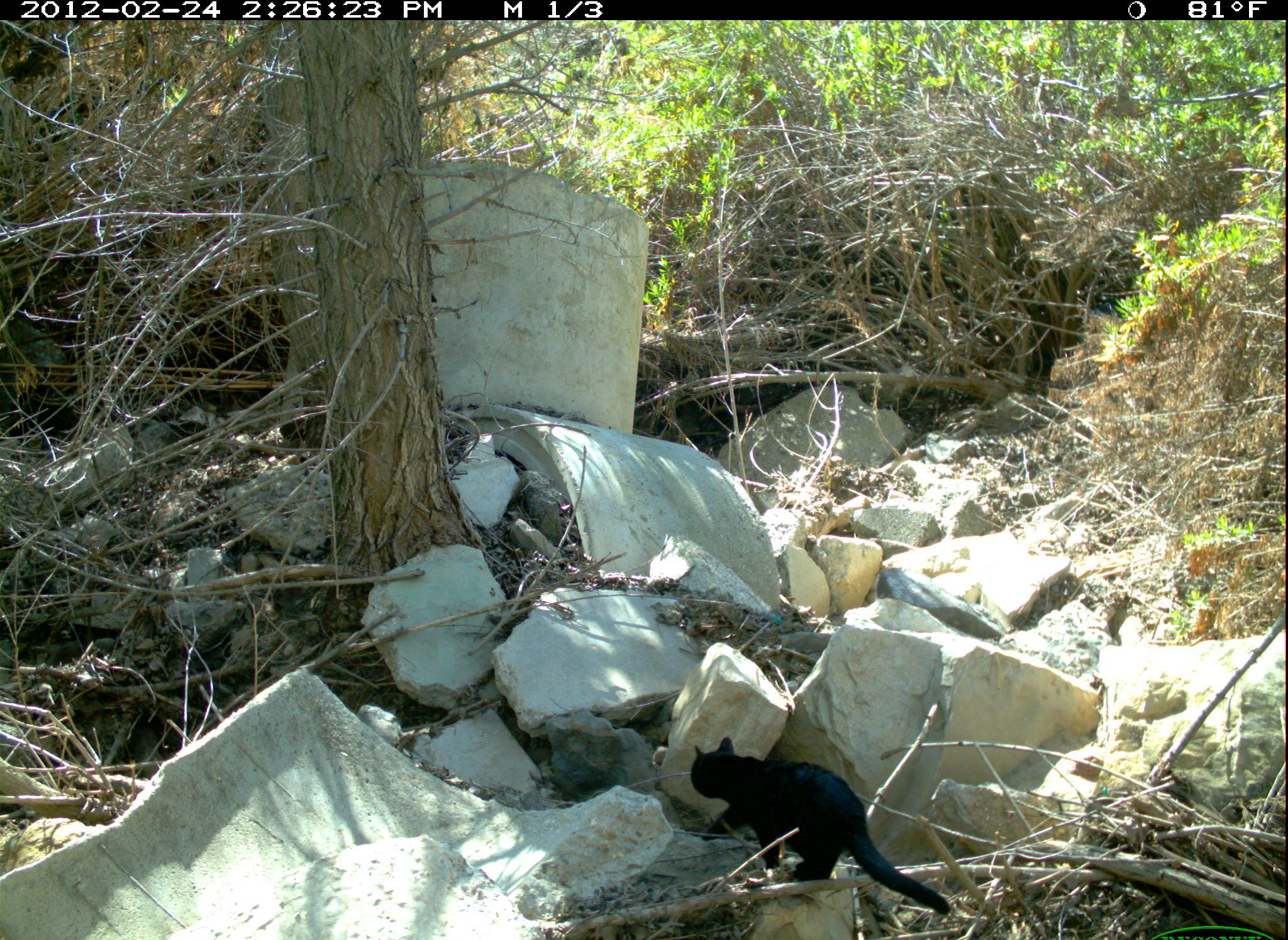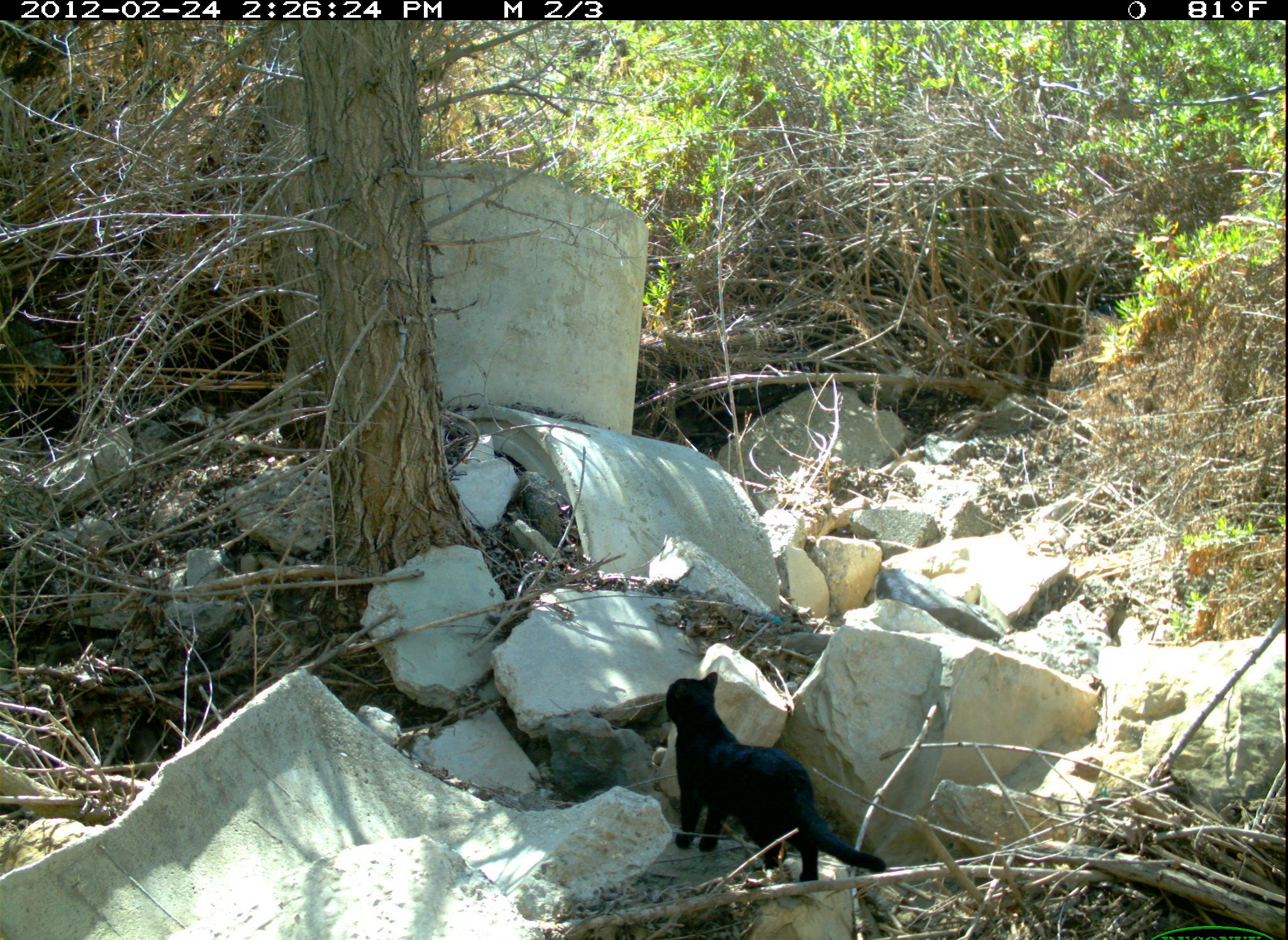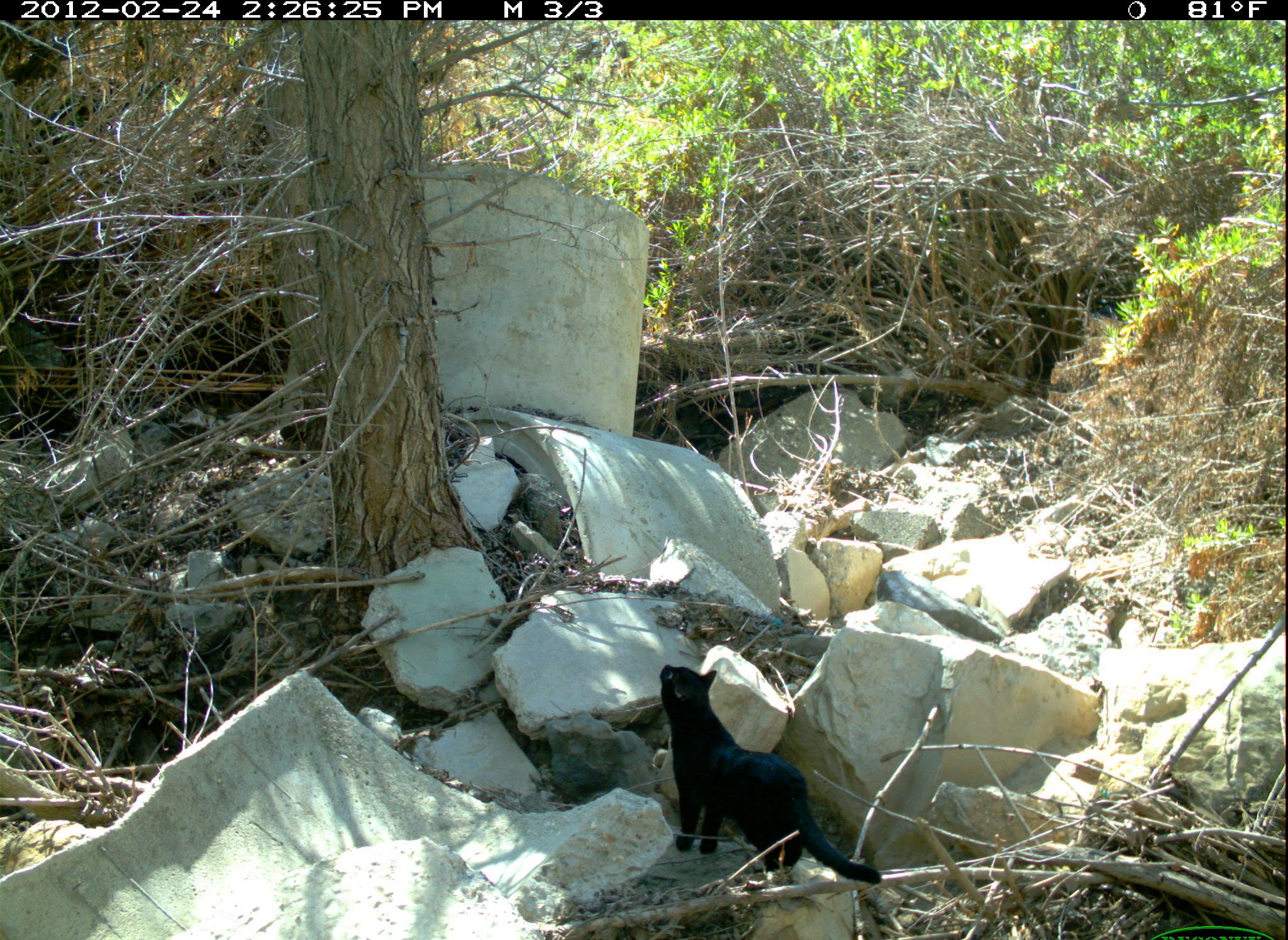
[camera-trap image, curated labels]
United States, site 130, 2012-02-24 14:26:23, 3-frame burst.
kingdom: Animalia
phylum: Chordata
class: Mammalia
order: Carnivora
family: Felidae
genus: Felis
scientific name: Felis catus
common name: cat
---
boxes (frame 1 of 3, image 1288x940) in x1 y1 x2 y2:
cat: 684 730 956 920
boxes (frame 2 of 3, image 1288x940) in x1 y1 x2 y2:
cat: 649 654 897 908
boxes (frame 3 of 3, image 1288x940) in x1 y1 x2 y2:
cat: 636 641 919 920